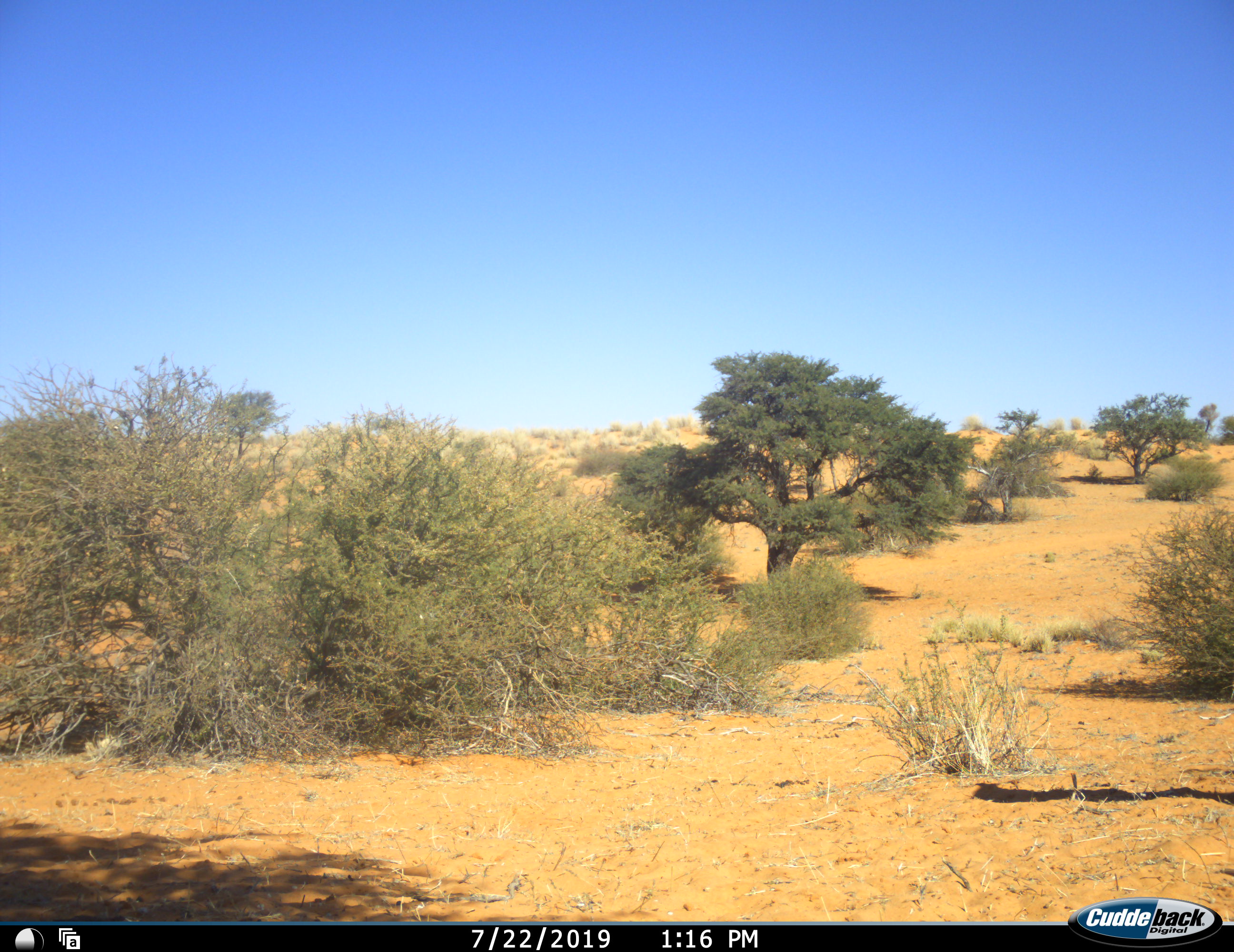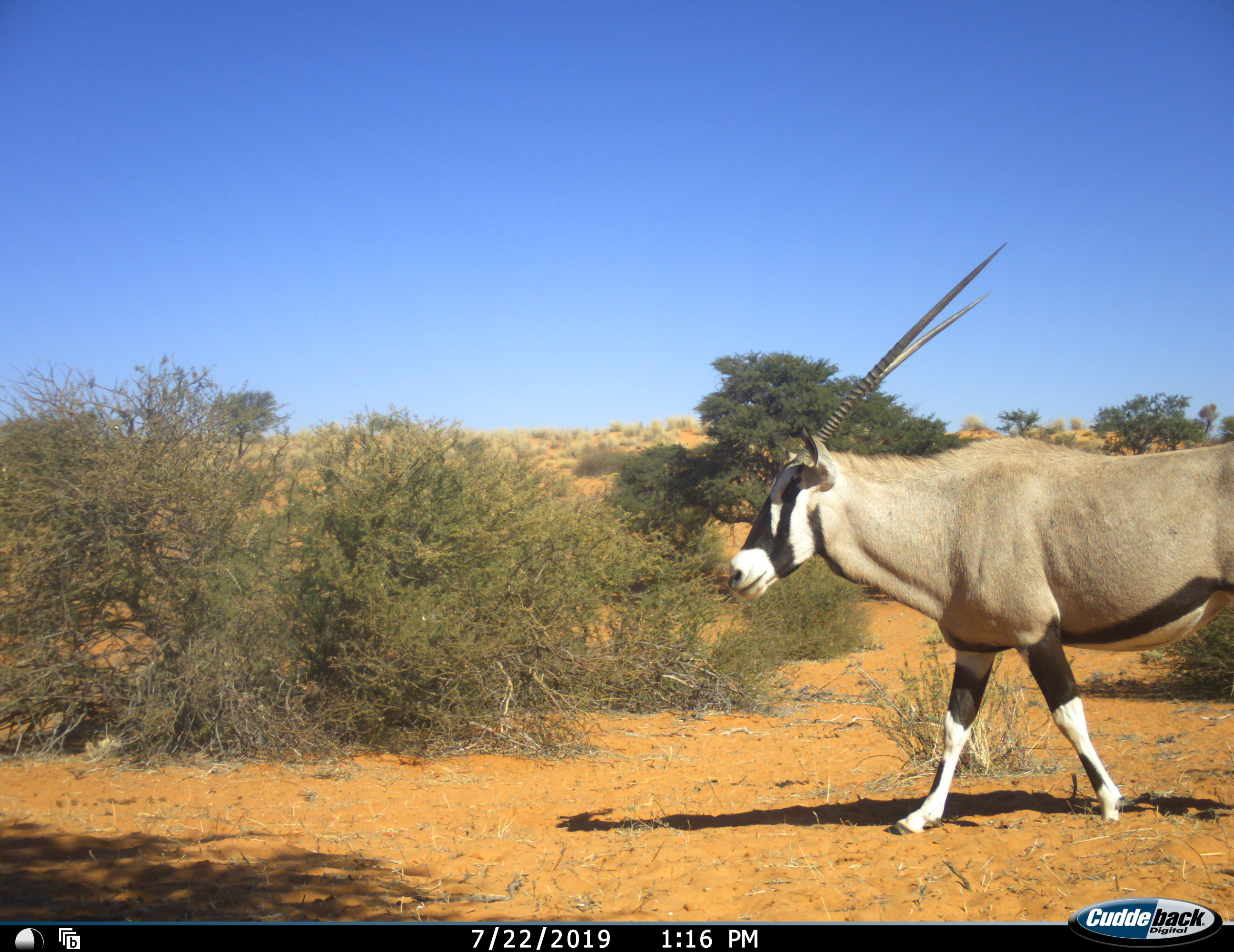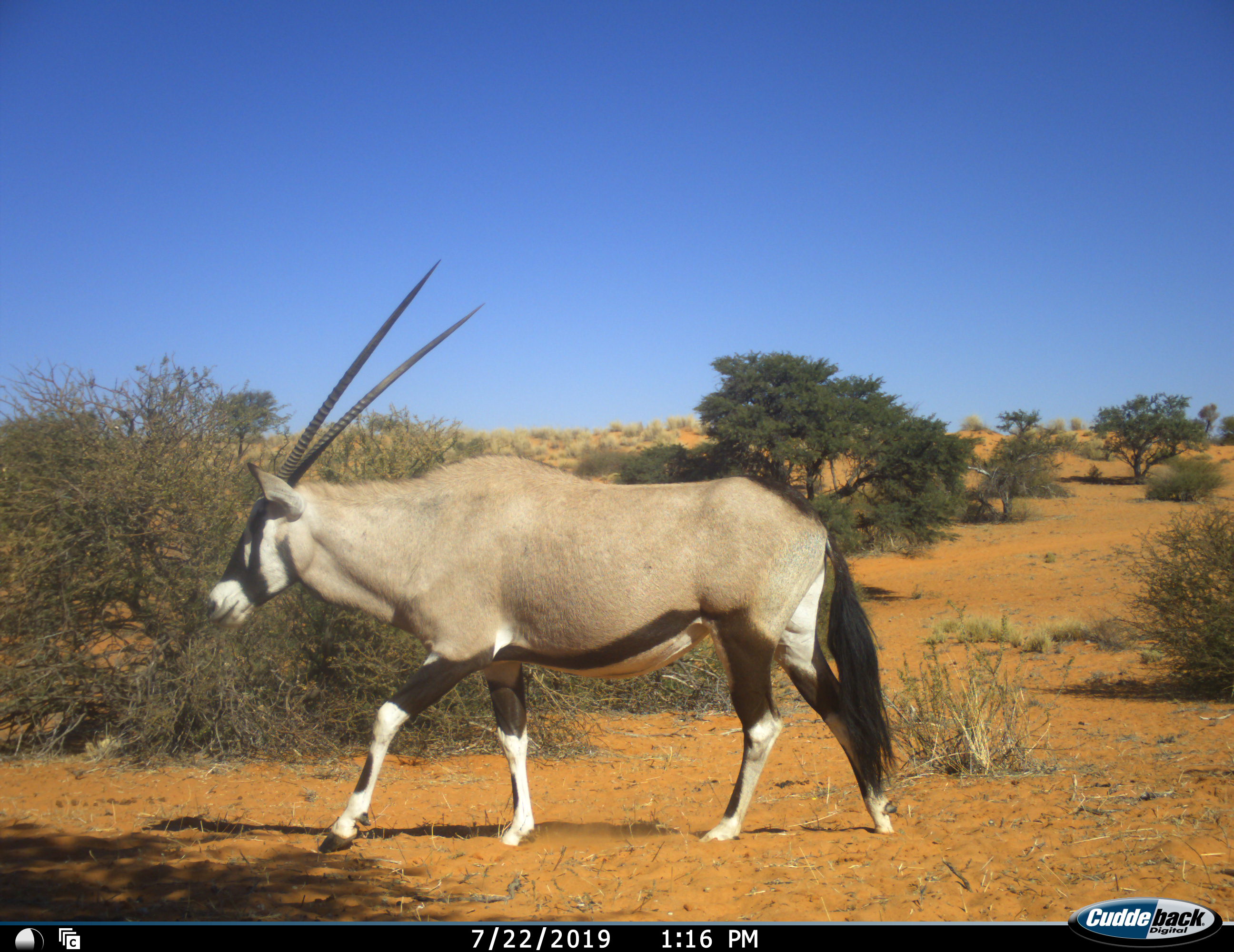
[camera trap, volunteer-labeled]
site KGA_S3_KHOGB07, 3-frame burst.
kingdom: Animalia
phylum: Chordata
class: Mammalia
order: Artiodactyla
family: Bovidae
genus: Oryx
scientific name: Oryx gazella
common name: gemsbok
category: oryx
Oryx (gemsbok) (Oryx gazella), count 1. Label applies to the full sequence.